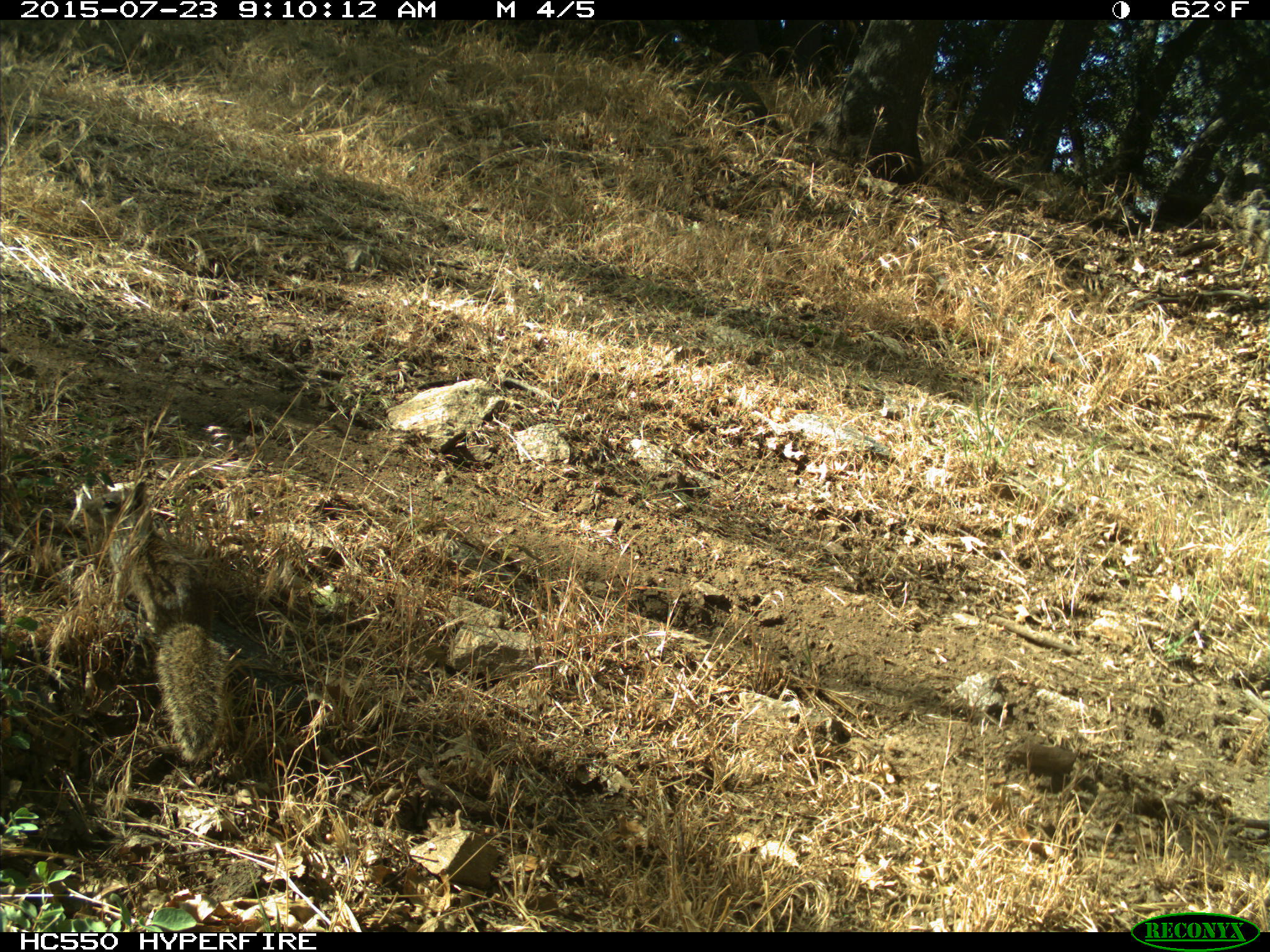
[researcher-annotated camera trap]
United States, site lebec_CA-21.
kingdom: Animalia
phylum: Chordata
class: Mammalia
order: Rodentia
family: Sciuridae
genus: Otospermophilus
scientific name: Otospermophilus beecheyi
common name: california ground squirrel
Otospermophilus beecheyi (california ground squirrel).